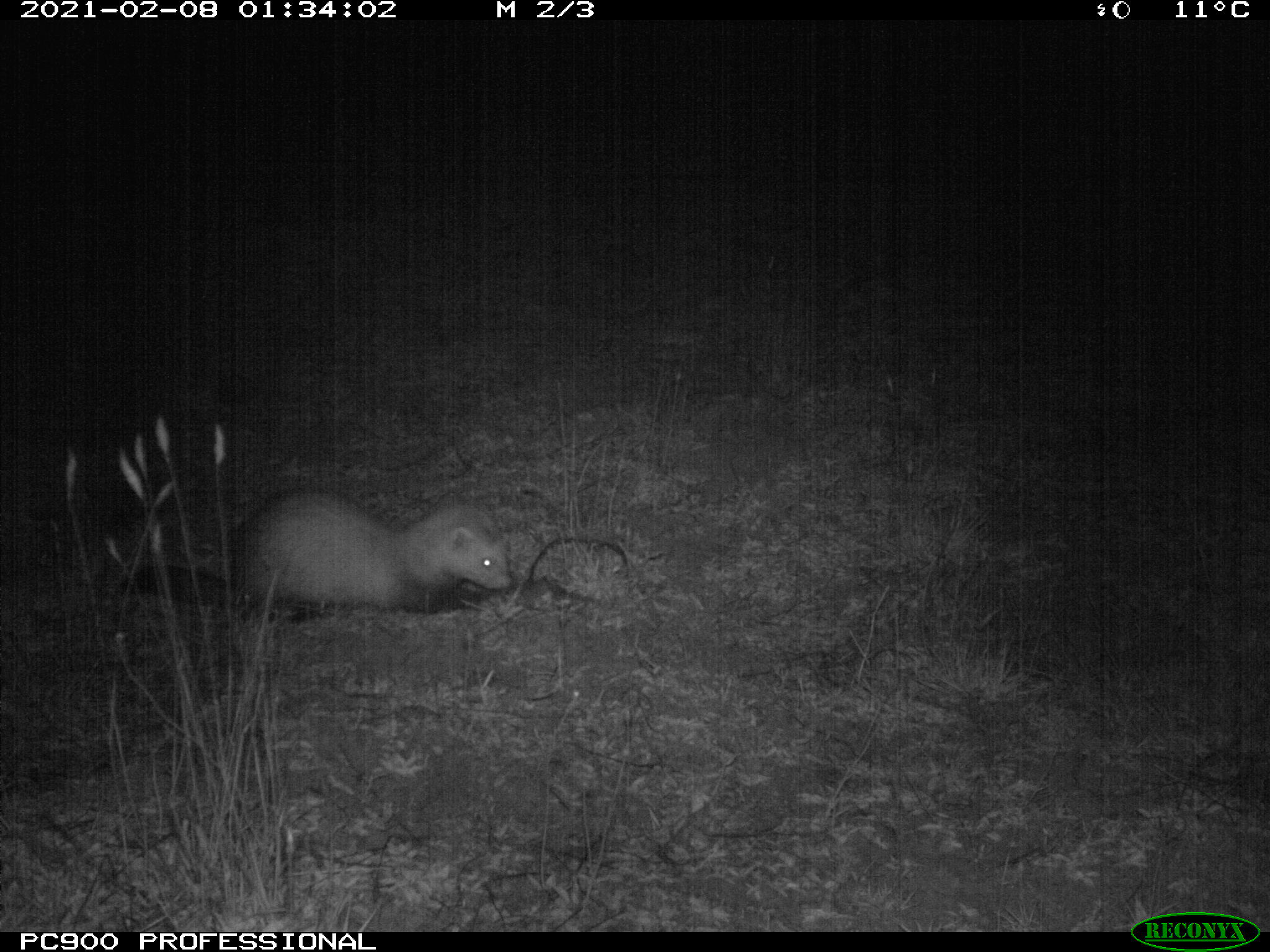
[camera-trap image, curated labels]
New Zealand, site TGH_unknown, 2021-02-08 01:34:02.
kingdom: Animalia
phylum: Chordata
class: Mammalia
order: Carnivora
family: Mustelidae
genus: Mustela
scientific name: Mustela furo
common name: ferret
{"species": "ferret (Mustela furo)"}